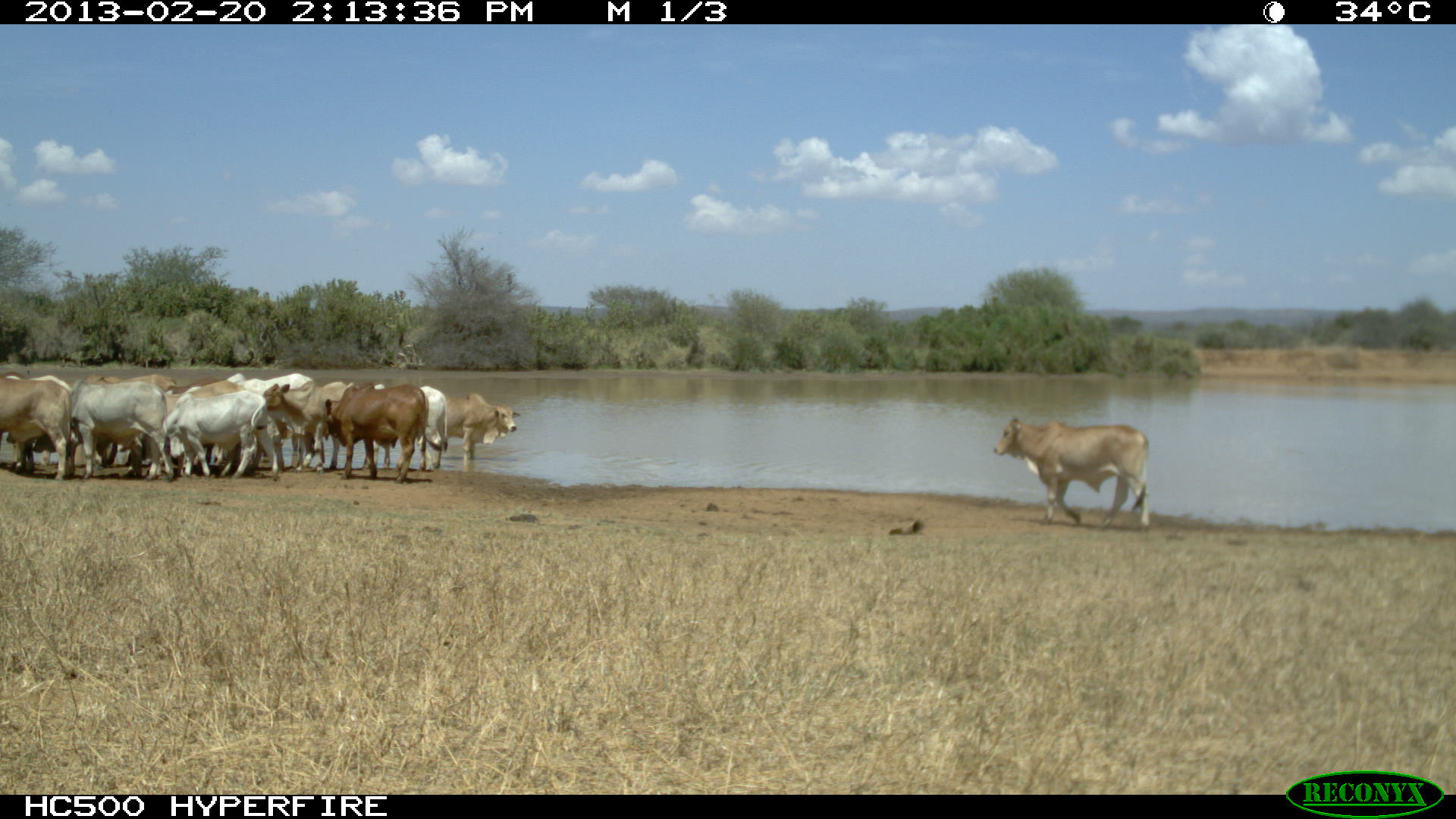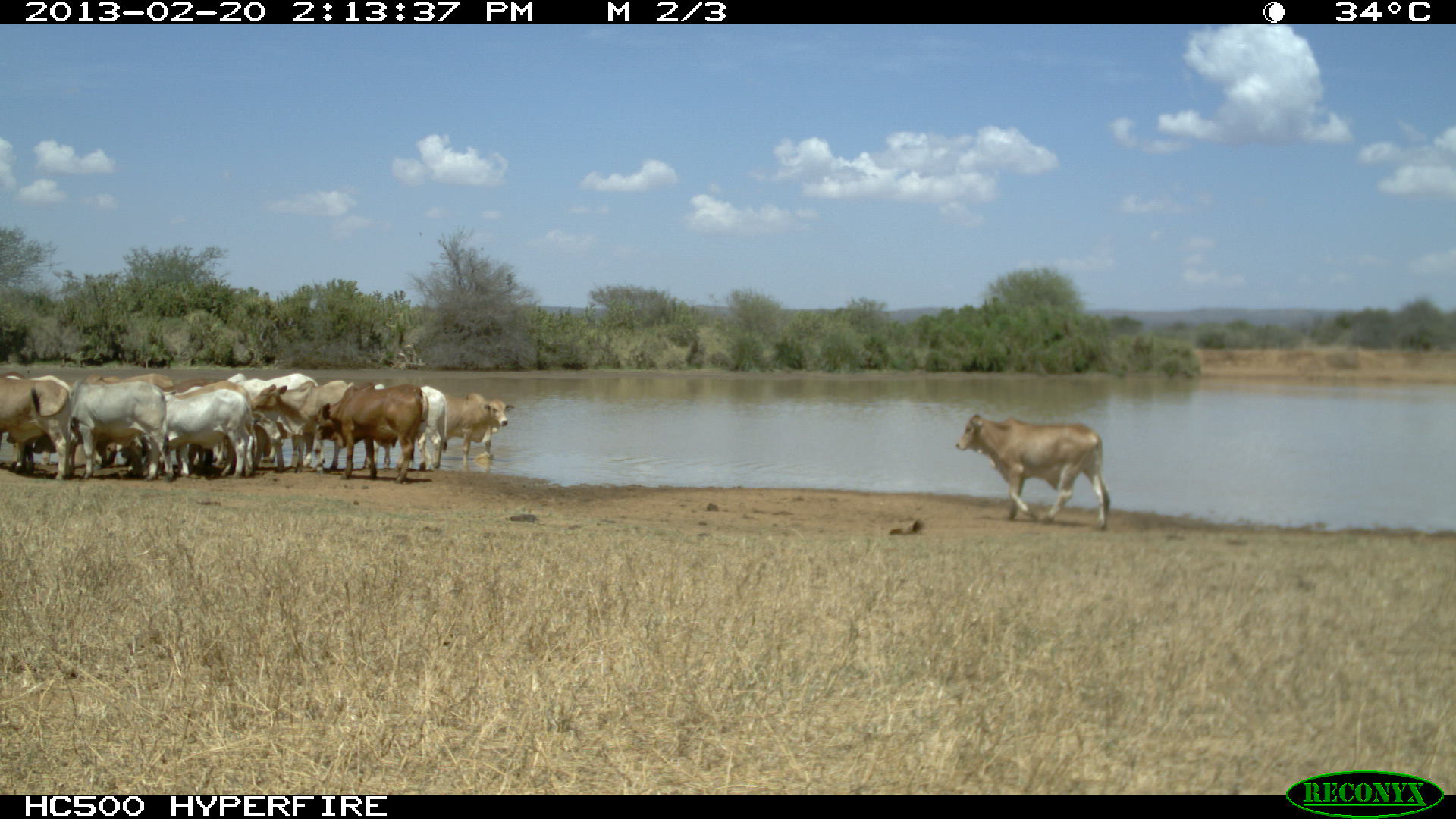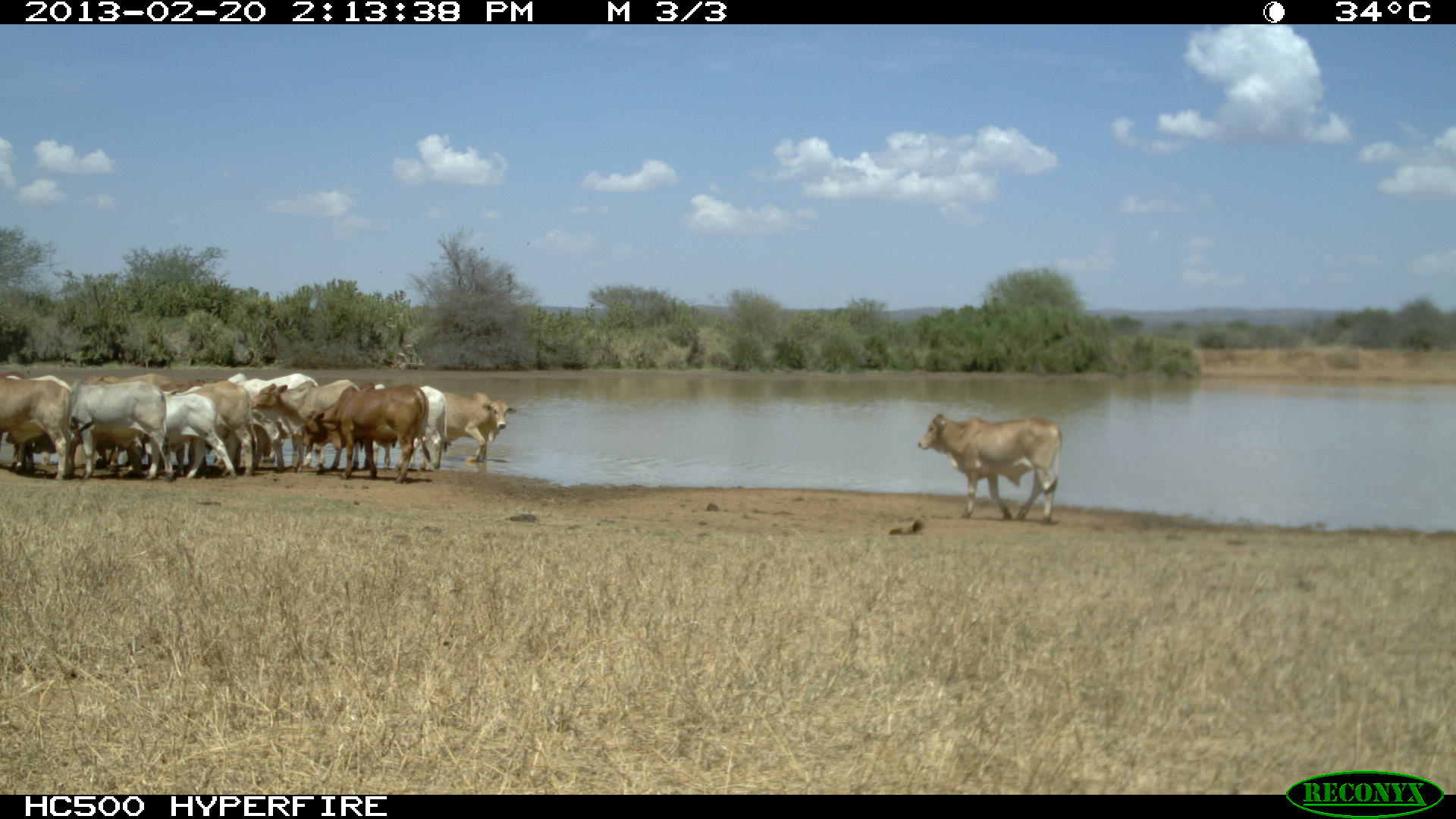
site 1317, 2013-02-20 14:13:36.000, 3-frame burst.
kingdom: Animalia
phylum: Chordata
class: Mammalia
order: Artiodactyla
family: Bovidae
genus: Bos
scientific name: Bos taurus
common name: domestic cattle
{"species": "Bos taurus (domestic cattle)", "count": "14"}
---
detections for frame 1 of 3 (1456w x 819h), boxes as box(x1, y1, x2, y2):
bos taurus: box(993, 417, 1150, 532)
group: box(0, 373, 522, 481)